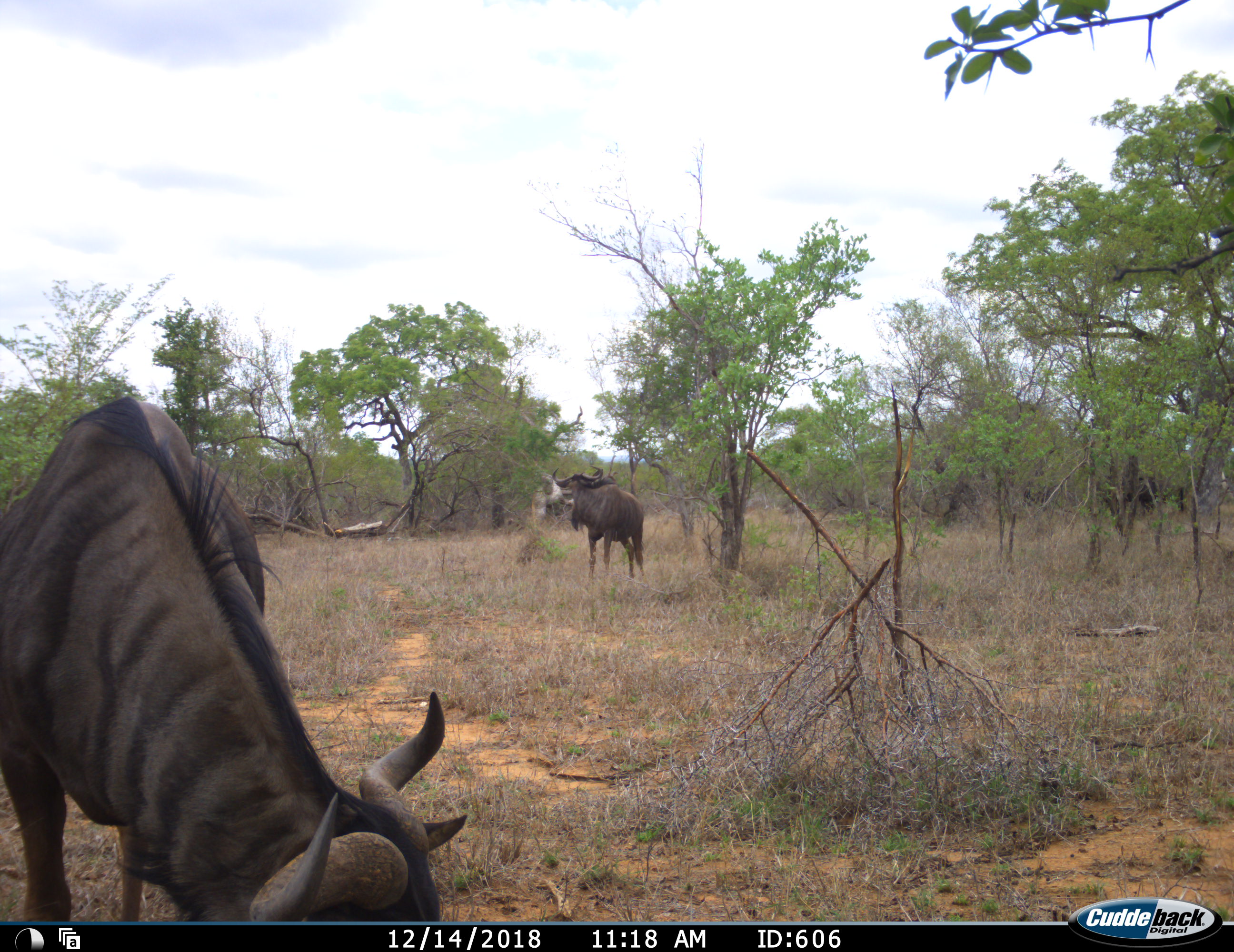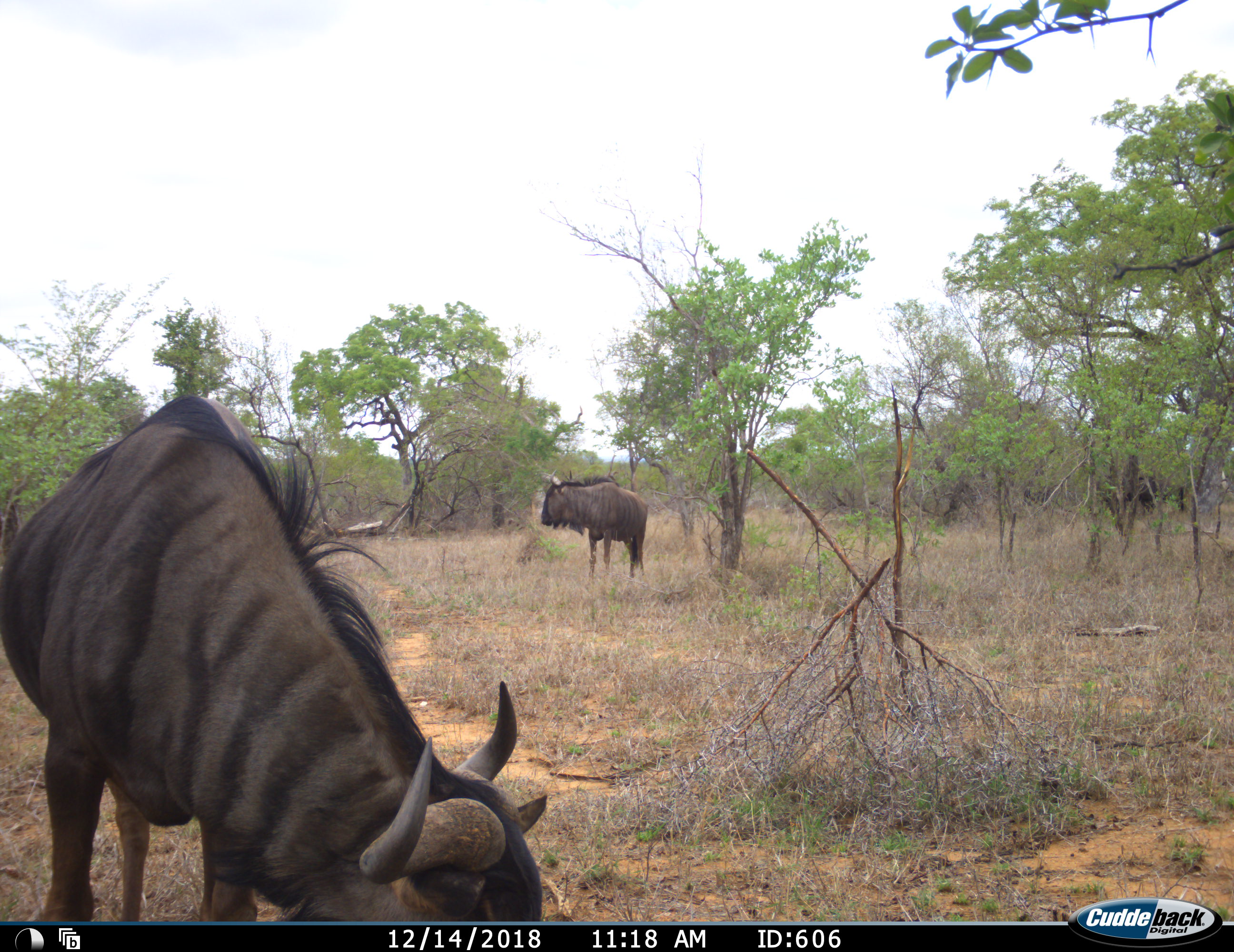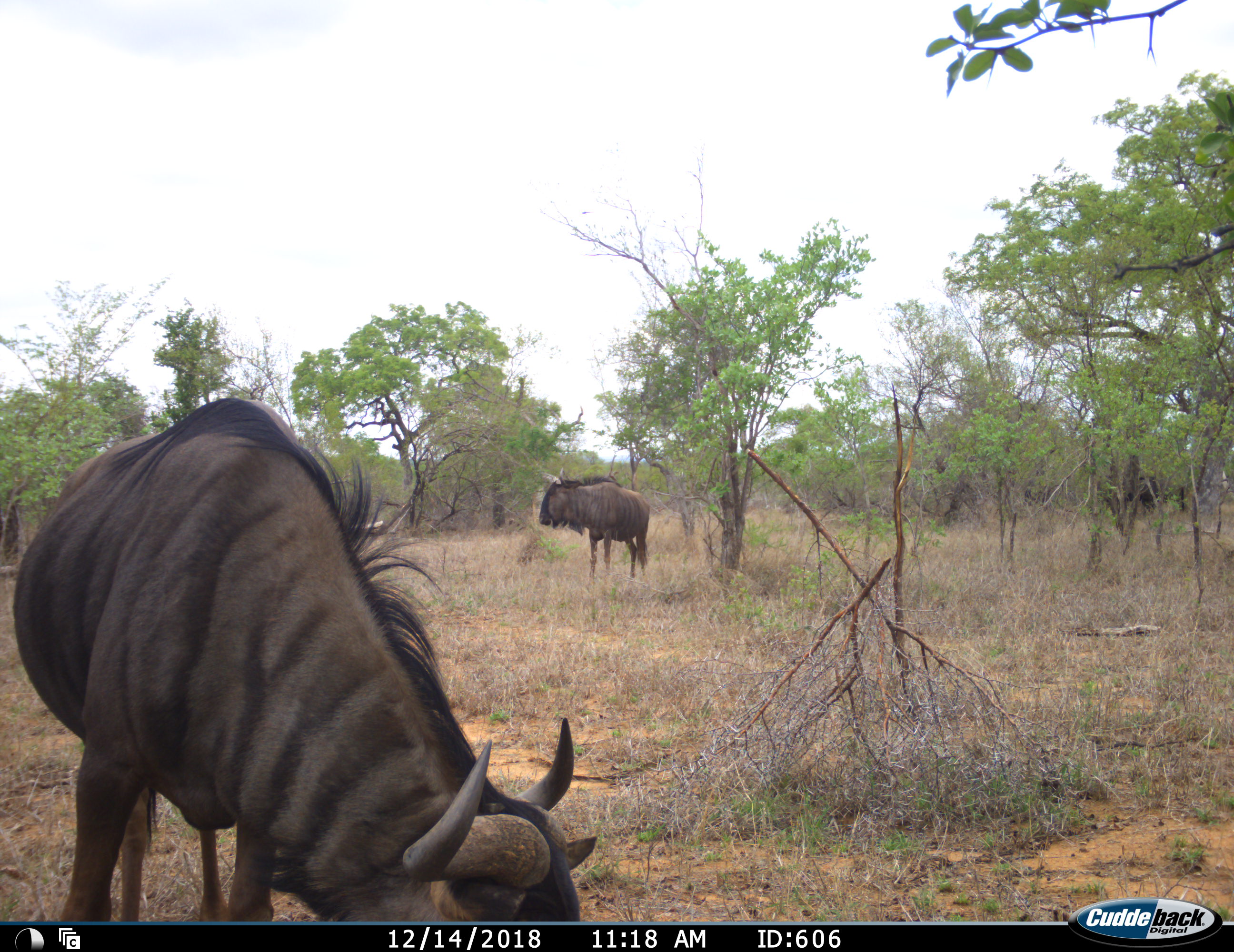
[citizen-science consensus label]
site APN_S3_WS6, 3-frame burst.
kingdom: Animalia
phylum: Chordata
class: Mammalia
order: Artiodactyla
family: Bovidae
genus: Connochaetes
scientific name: Connochaetes taurinus taurinus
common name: blue wildebeest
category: wildebeestblue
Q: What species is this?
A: Wildebeestblue (blue wildebeest) (Connochaetes taurinus taurinus).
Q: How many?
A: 2.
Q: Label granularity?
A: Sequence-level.